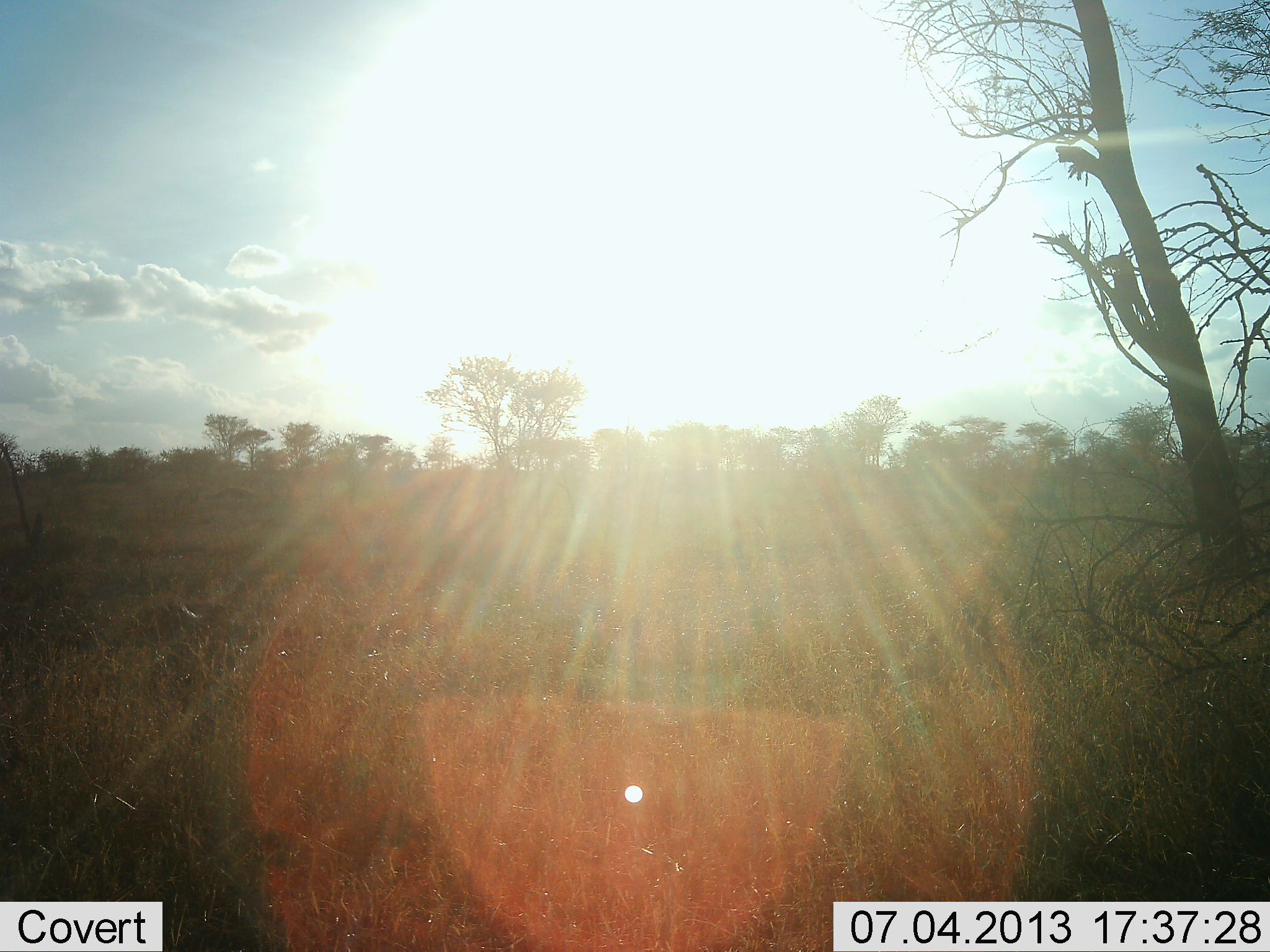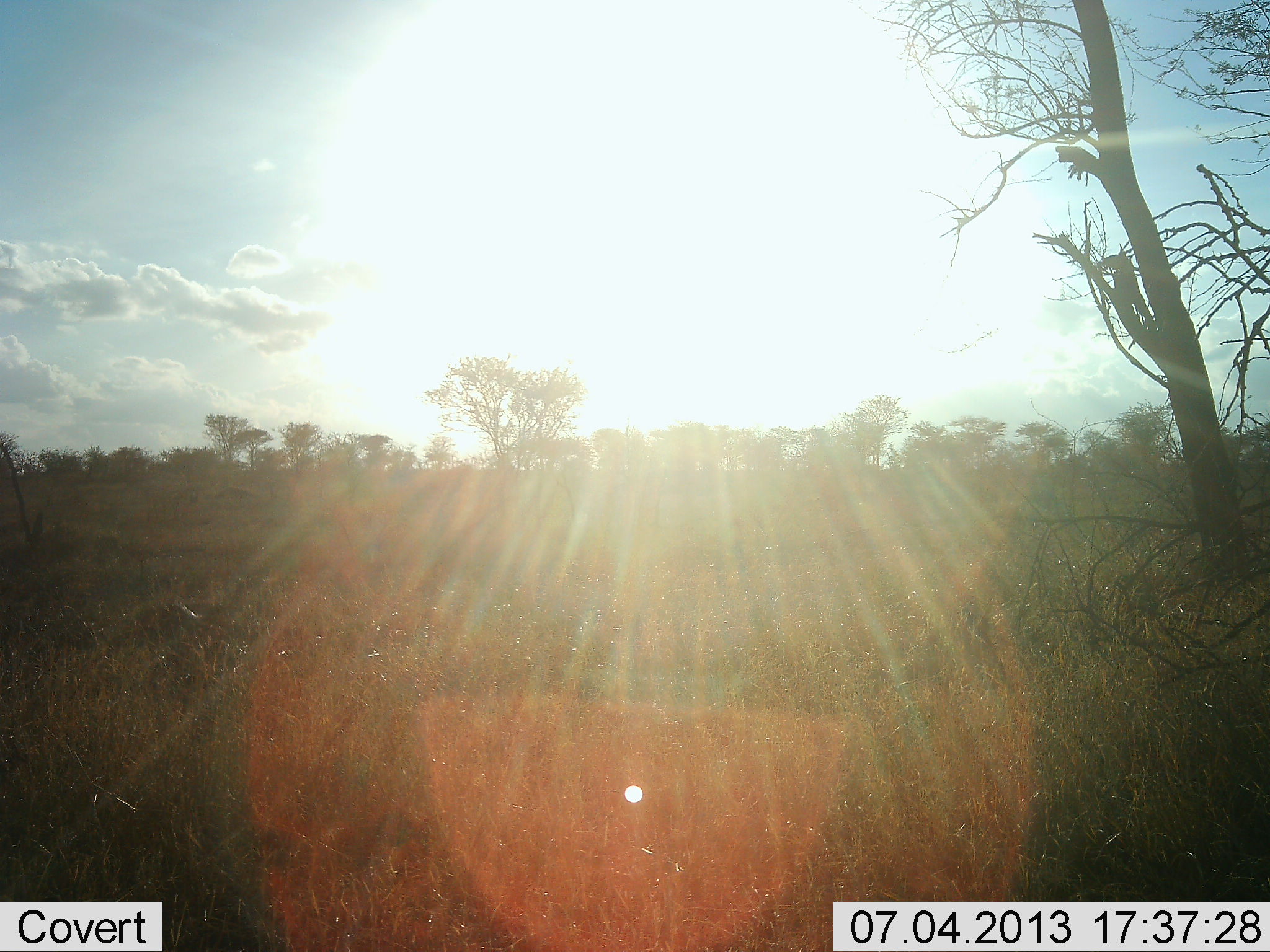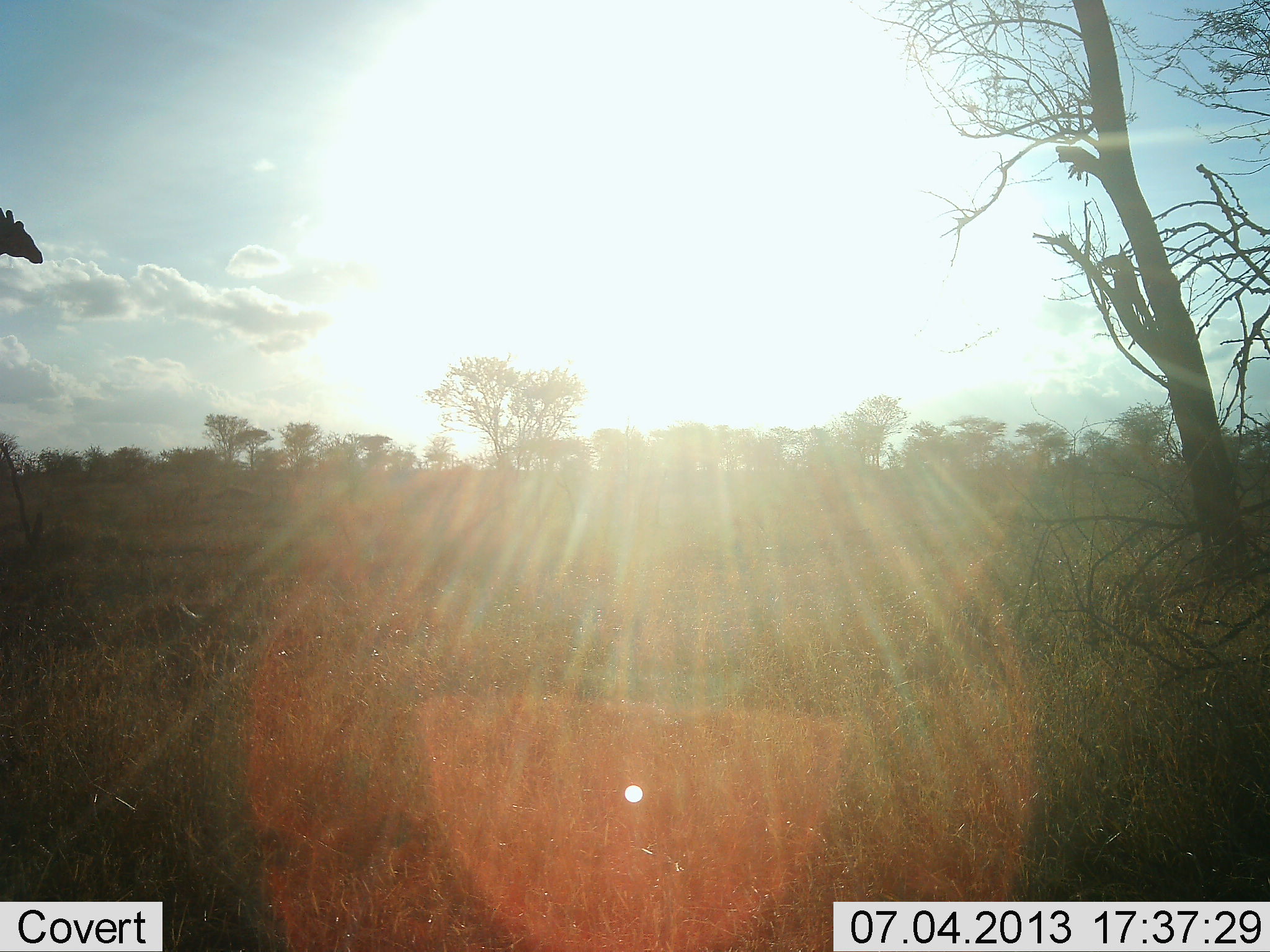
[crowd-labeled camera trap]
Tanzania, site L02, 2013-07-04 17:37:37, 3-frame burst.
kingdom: Animalia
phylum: Chordata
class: Mammalia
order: Artiodactyla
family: Giraffidae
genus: Giraffa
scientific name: Giraffa camelopardalis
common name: giraffe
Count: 1.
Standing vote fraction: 21%.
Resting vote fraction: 0%.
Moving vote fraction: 84%.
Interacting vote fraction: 0%.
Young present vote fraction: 0%.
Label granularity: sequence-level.